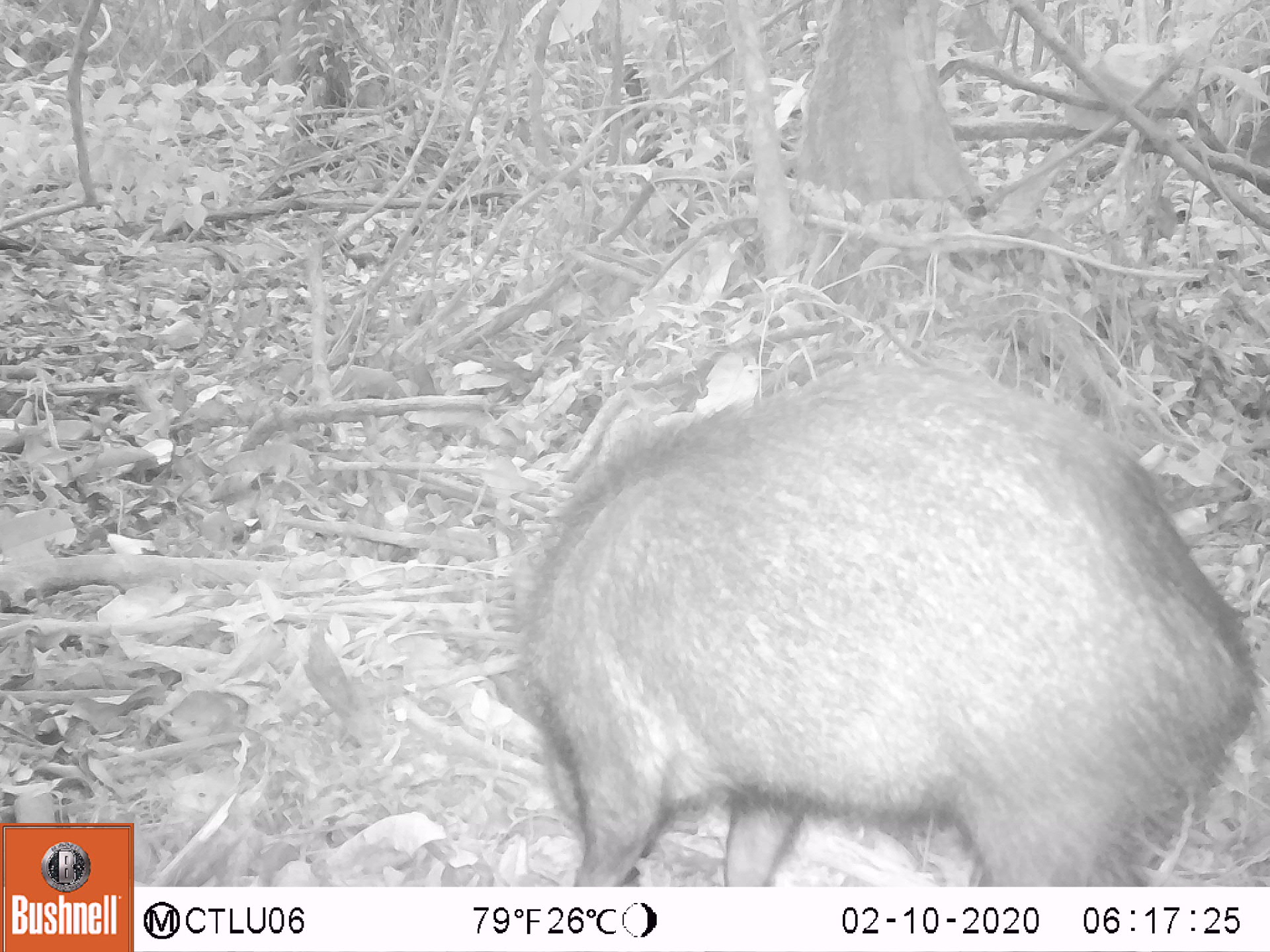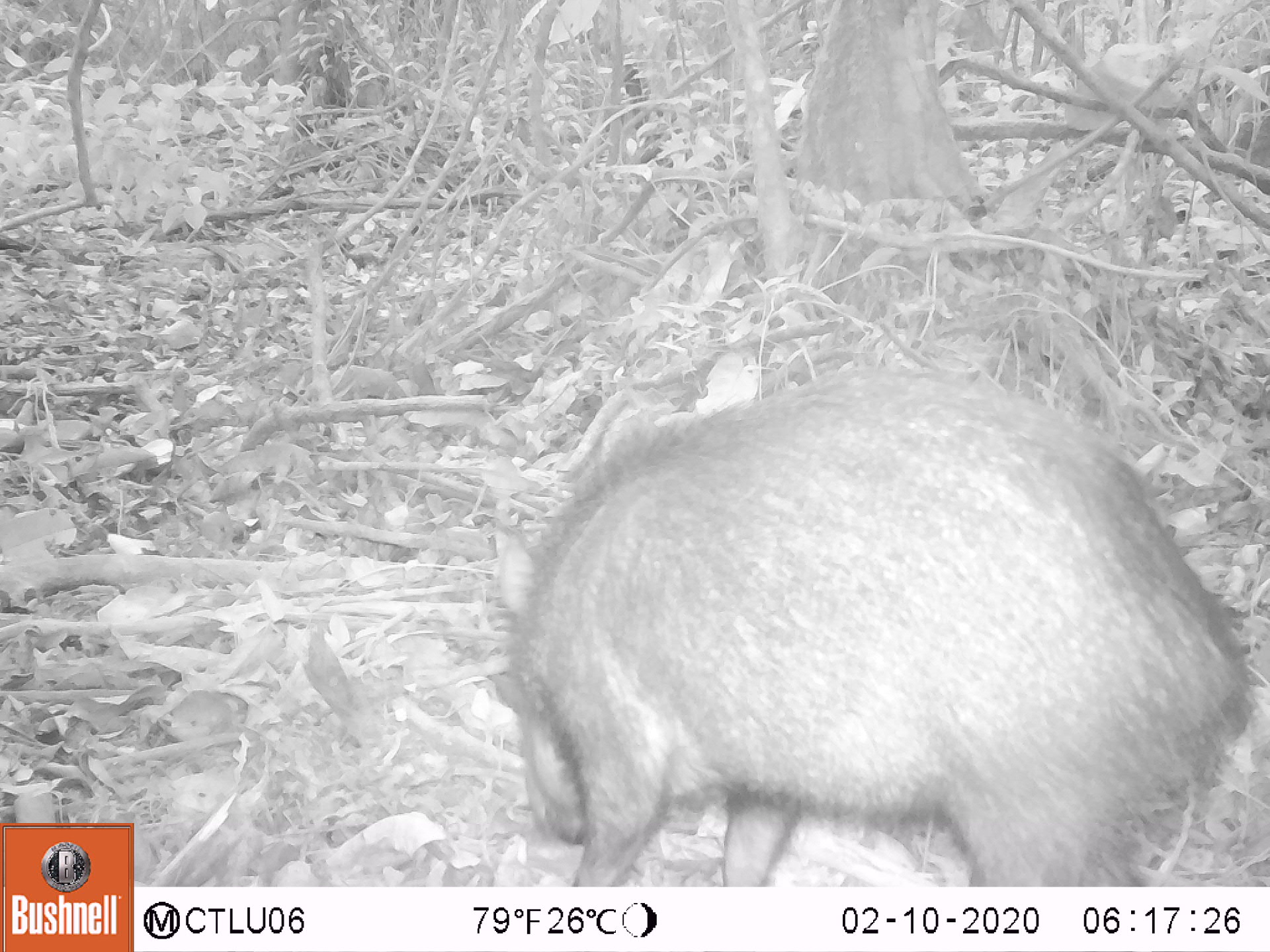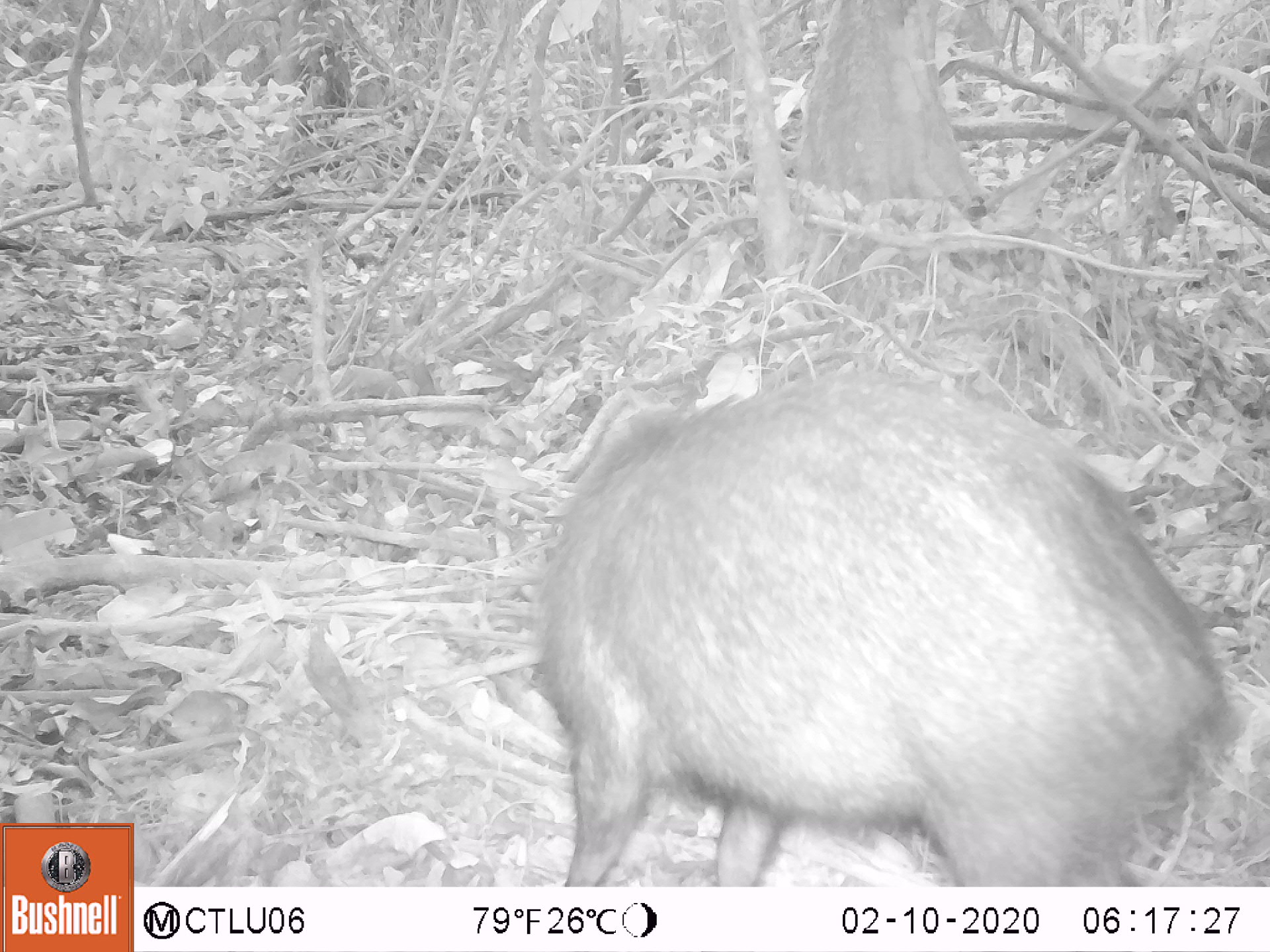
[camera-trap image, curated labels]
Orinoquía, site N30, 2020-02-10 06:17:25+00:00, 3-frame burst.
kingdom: Animalia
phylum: Chordata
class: Mammalia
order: Artiodactyla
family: Tayassuidae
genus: Pecari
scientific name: Pecari tajacu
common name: collared peccary